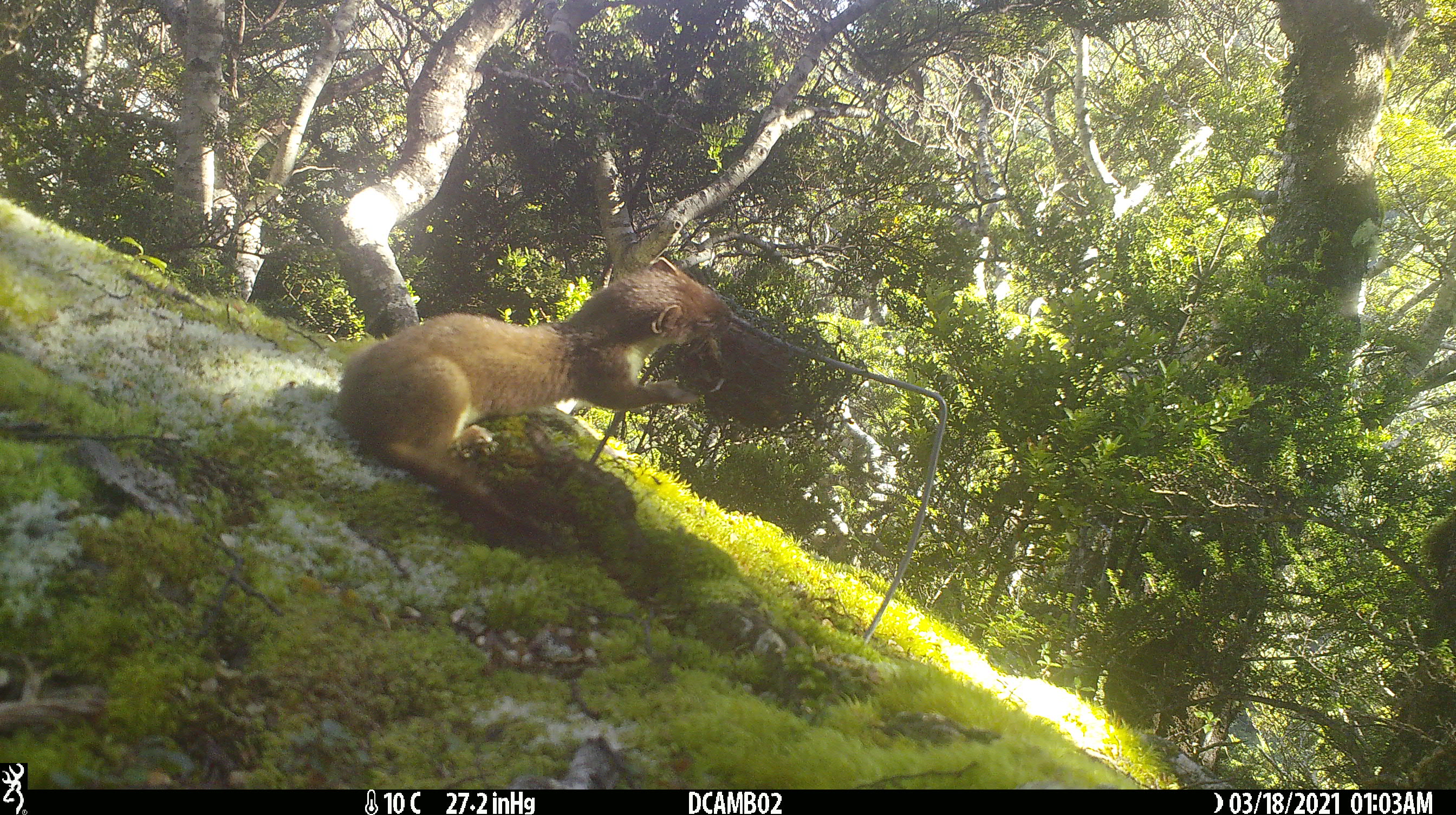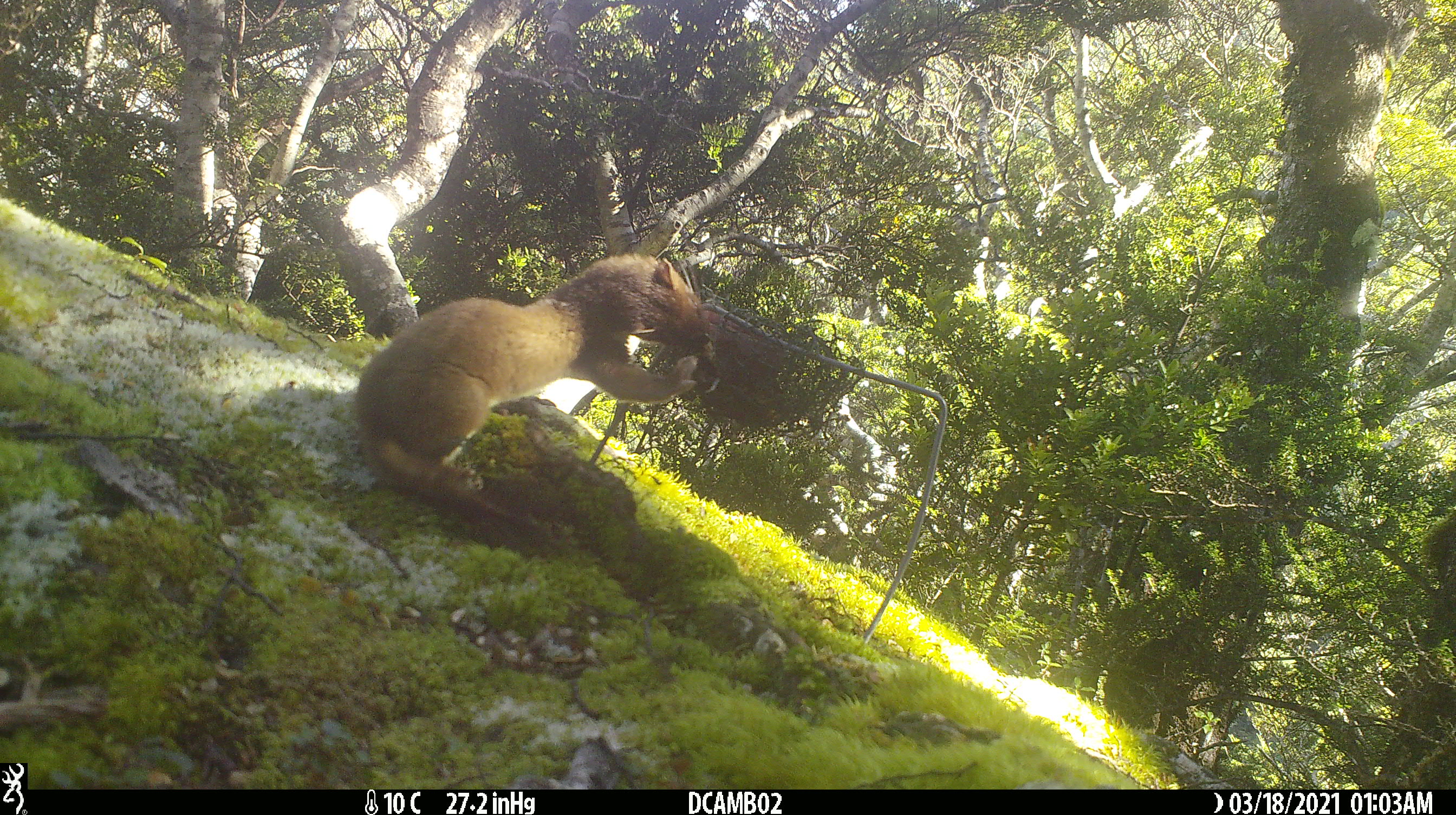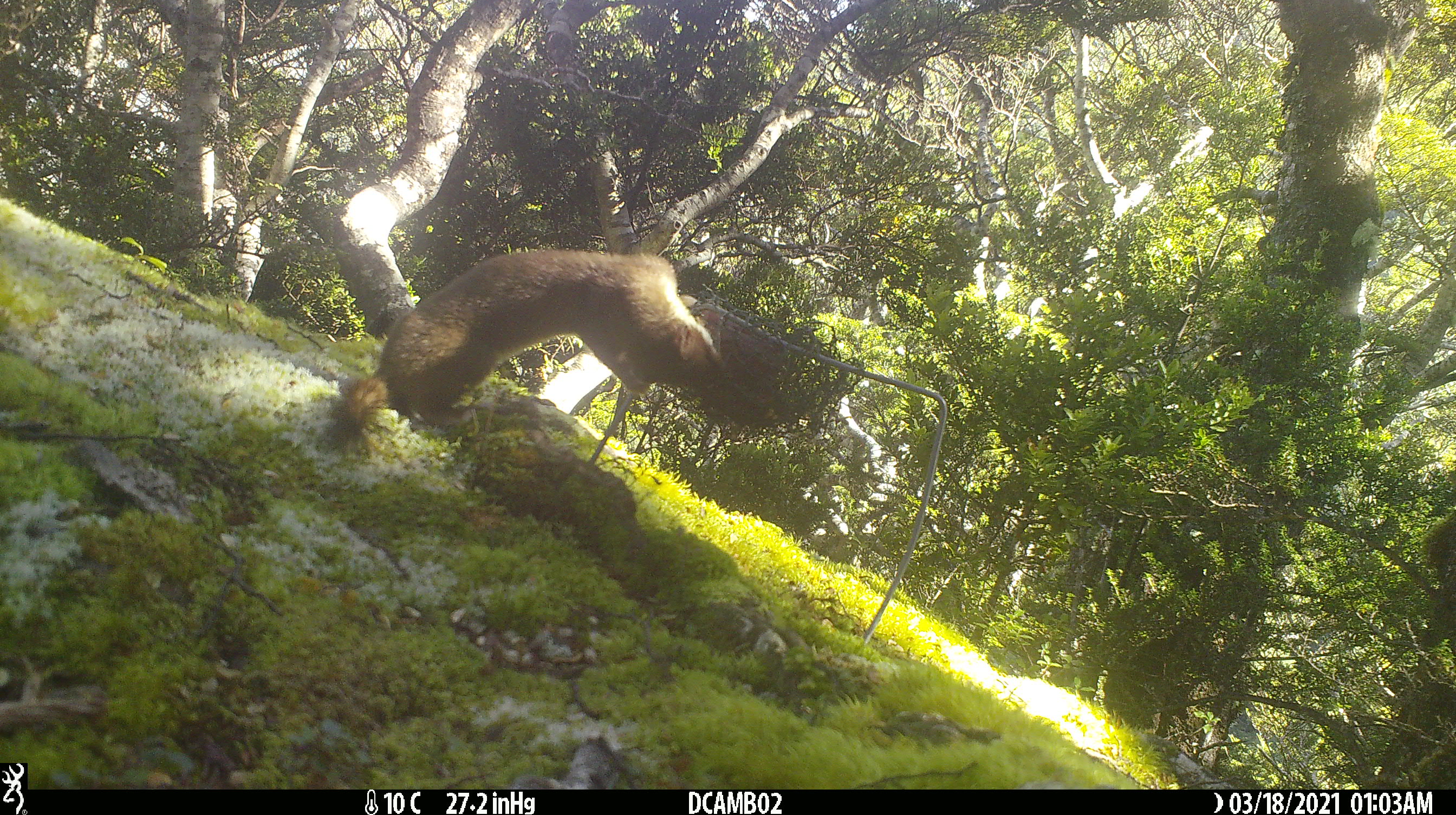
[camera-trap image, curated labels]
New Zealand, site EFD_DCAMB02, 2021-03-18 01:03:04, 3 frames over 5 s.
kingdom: Animalia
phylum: Chordata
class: Mammalia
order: Carnivora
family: Mustelidae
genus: Mustela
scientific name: Mustela erminea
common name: stoat